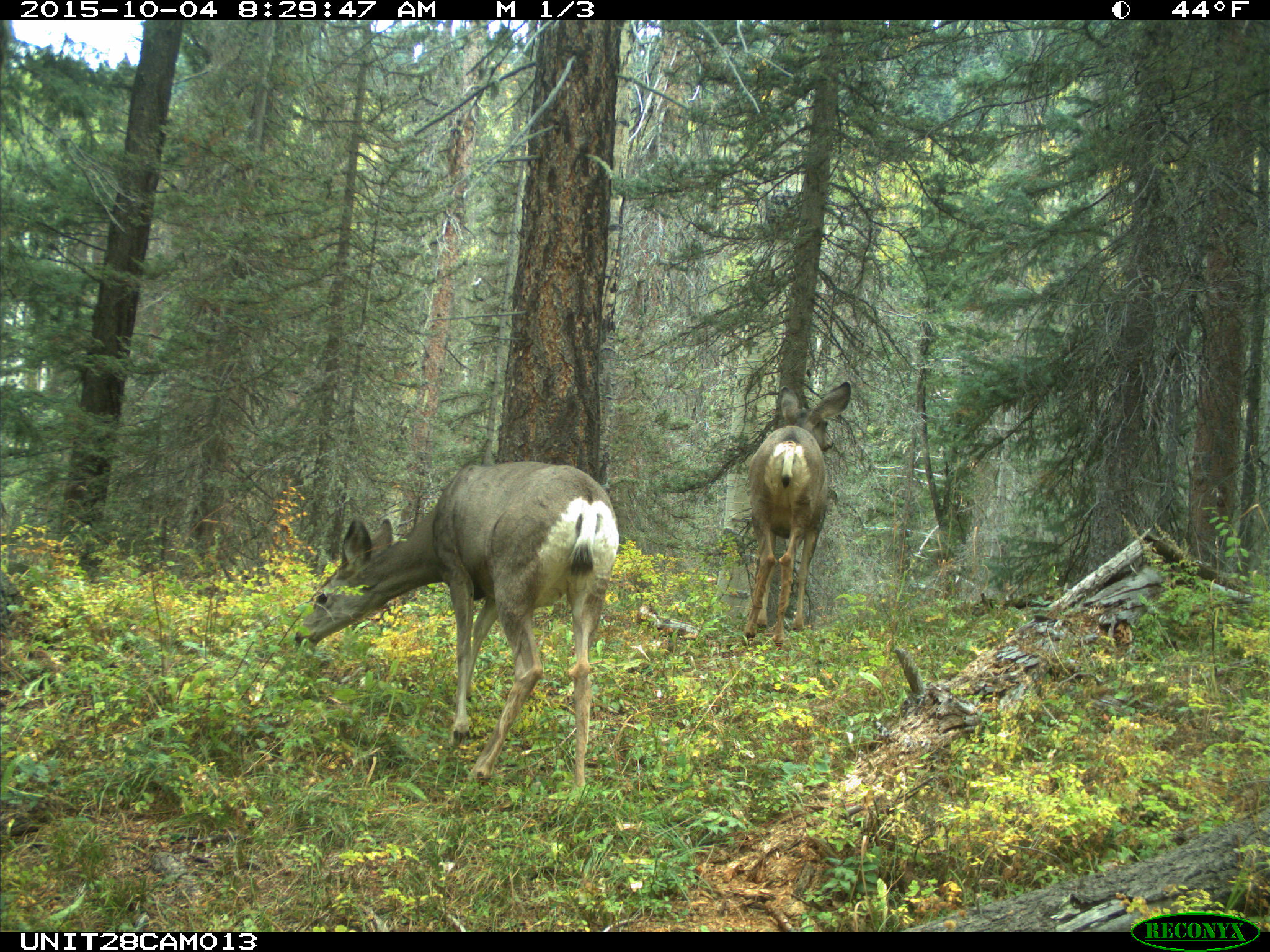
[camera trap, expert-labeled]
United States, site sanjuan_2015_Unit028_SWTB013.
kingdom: Animalia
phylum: Chordata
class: Mammalia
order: Artiodactyla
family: Cervidae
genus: Odocoileus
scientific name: Odocoileus hemionus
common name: mule deer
Odocoileus hemionus (mule deer).